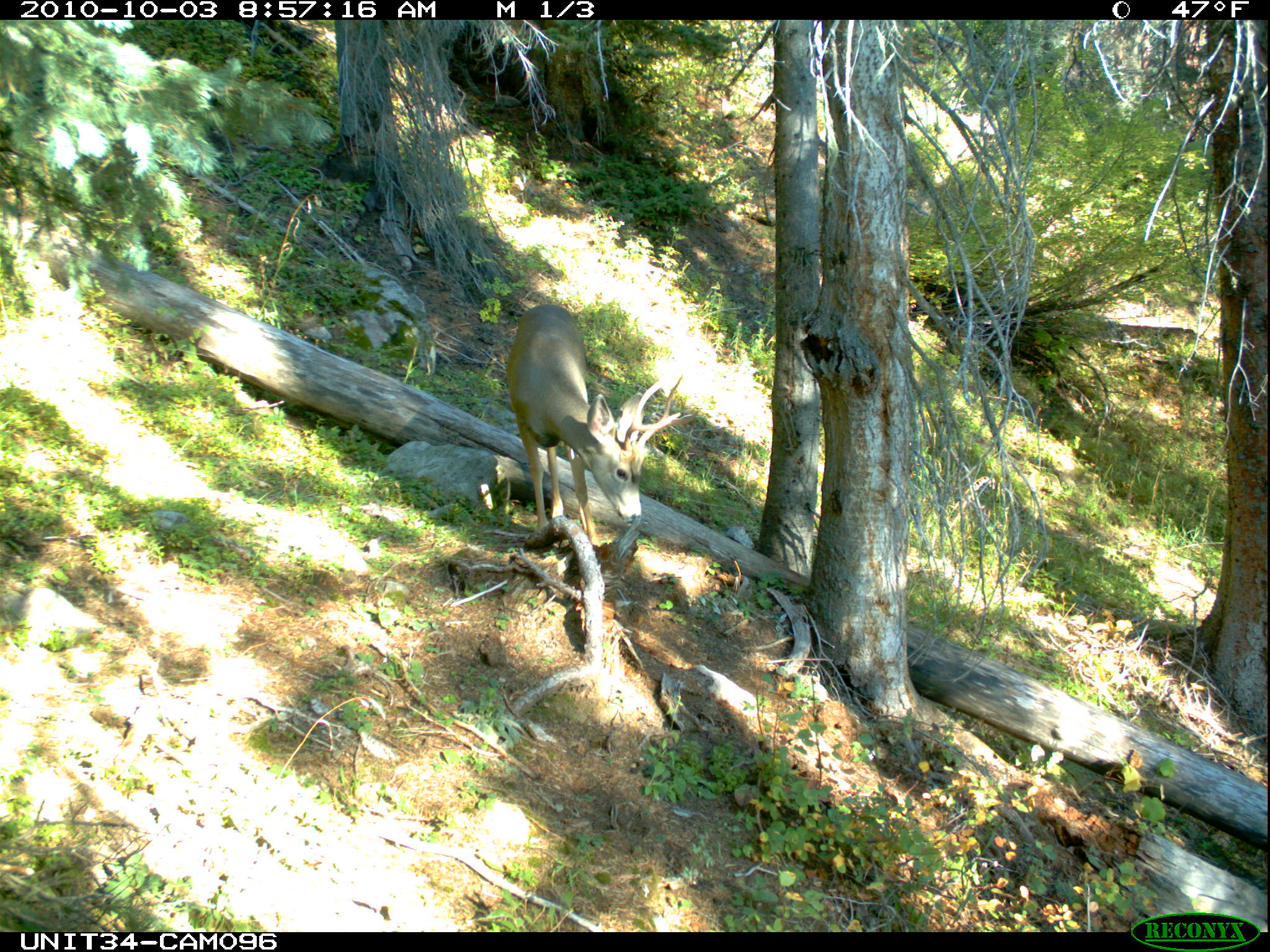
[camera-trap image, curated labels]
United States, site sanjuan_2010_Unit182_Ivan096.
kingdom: Animalia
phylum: Chordata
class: Mammalia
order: Artiodactyla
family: Cervidae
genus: Odocoileus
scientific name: Odocoileus hemionus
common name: mule deer